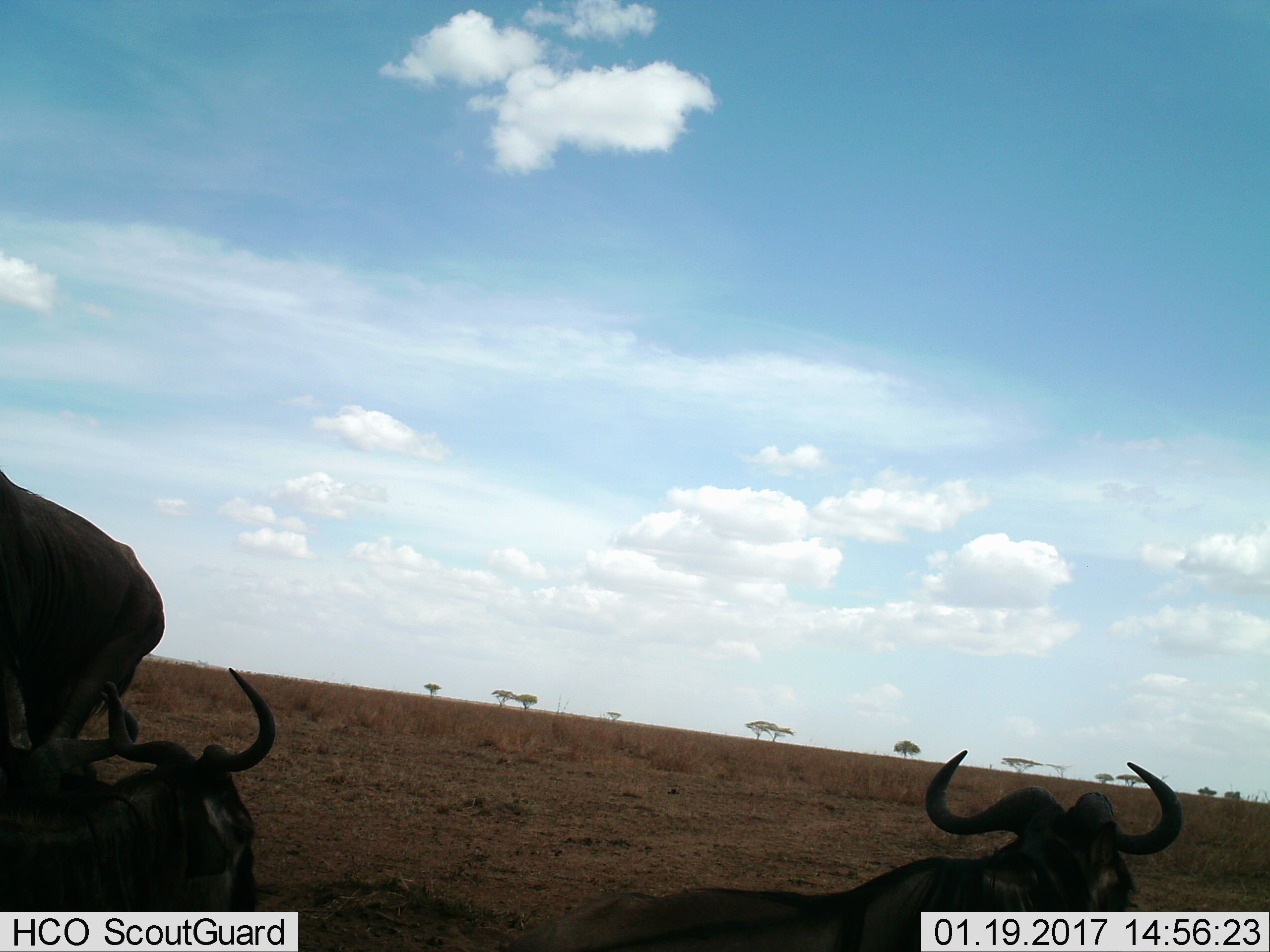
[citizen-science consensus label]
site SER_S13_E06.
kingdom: Animalia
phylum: Chordata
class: Mammalia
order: Artiodactyla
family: Bovidae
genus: Connochaetes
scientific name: Connochaetes taurinus taurinus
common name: blue wildebeest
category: wildebeestblue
Wildebeestblue (blue wildebeest) (Connochaetes taurinus taurinus), count 4. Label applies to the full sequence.